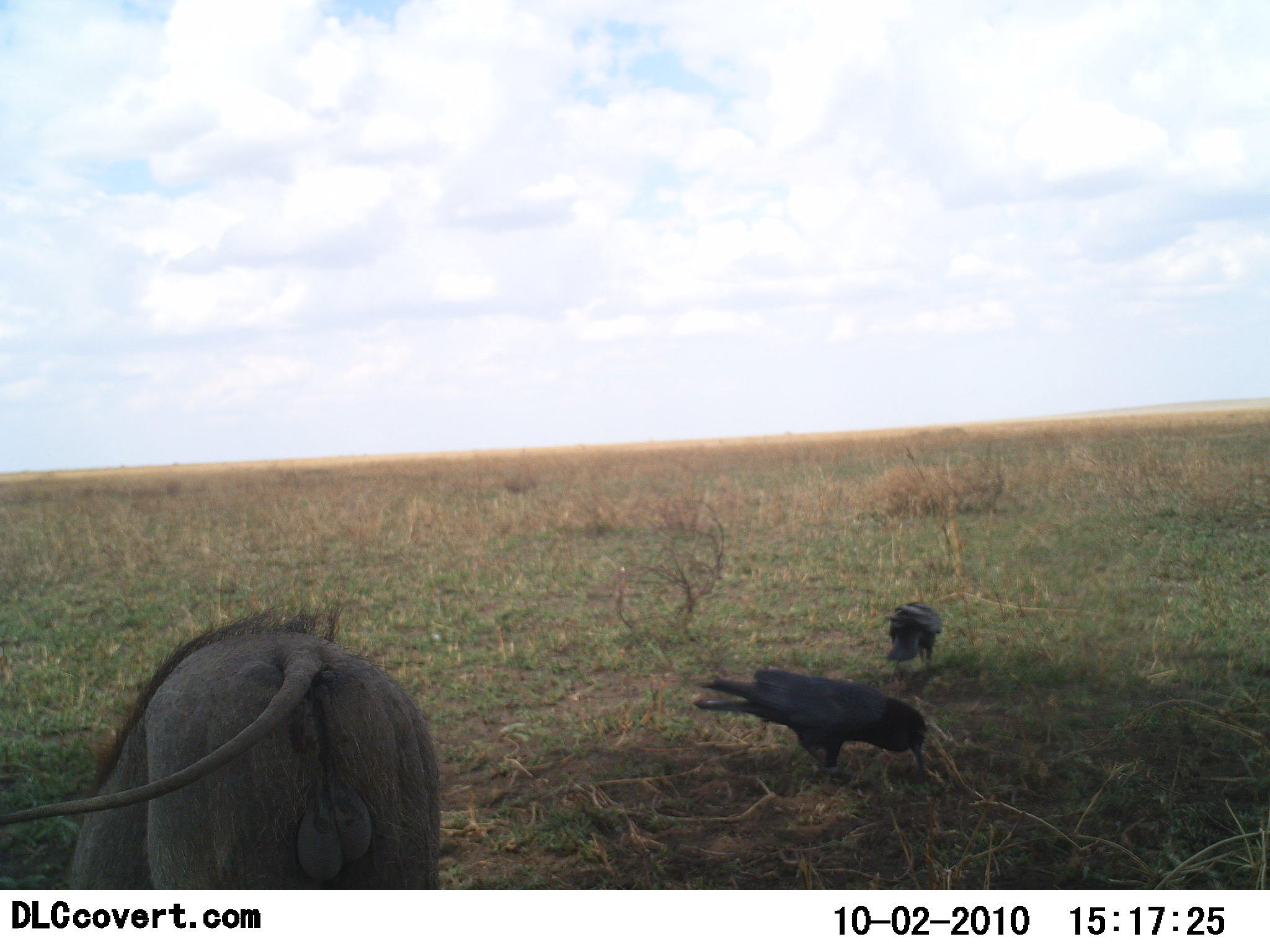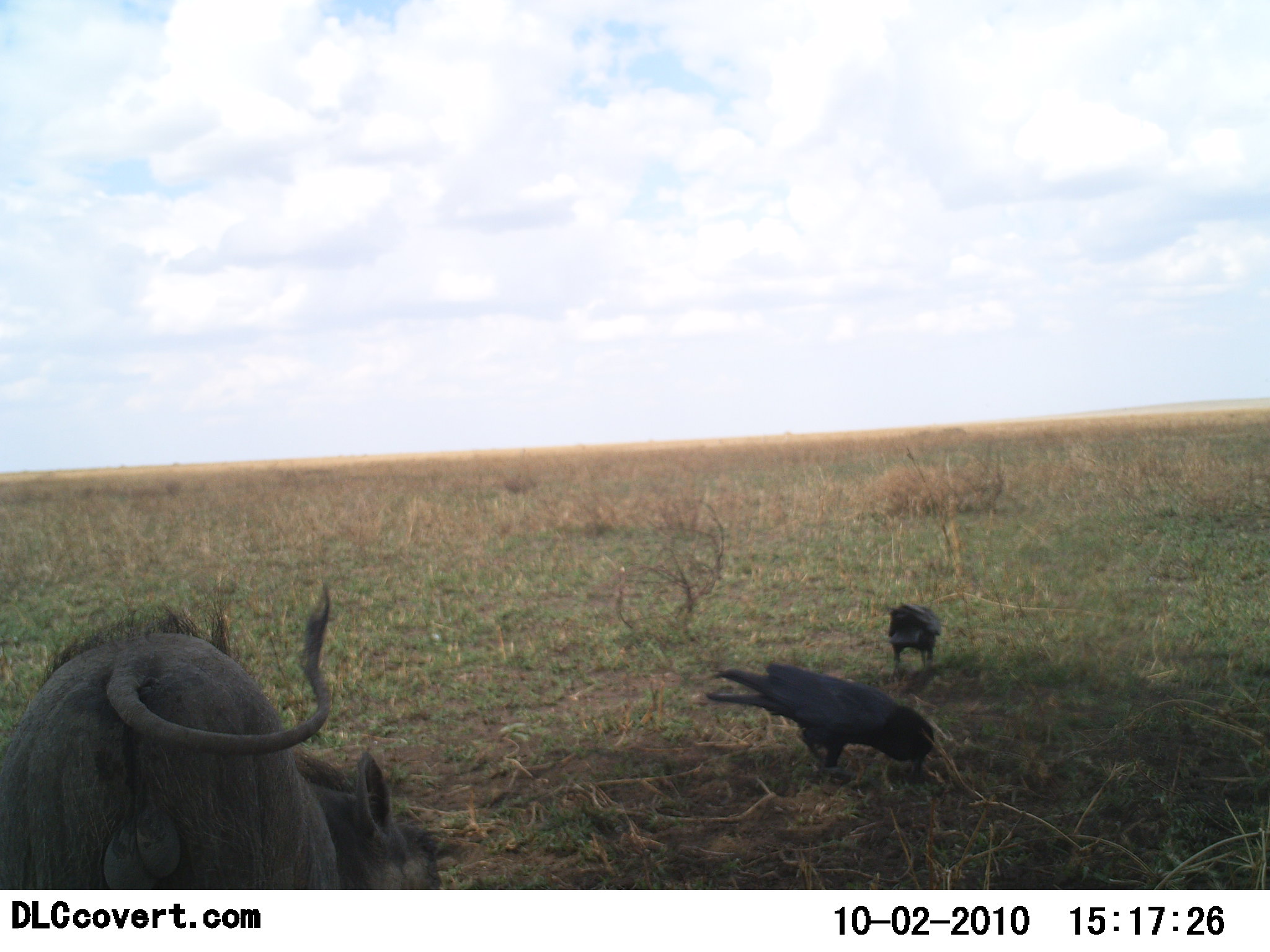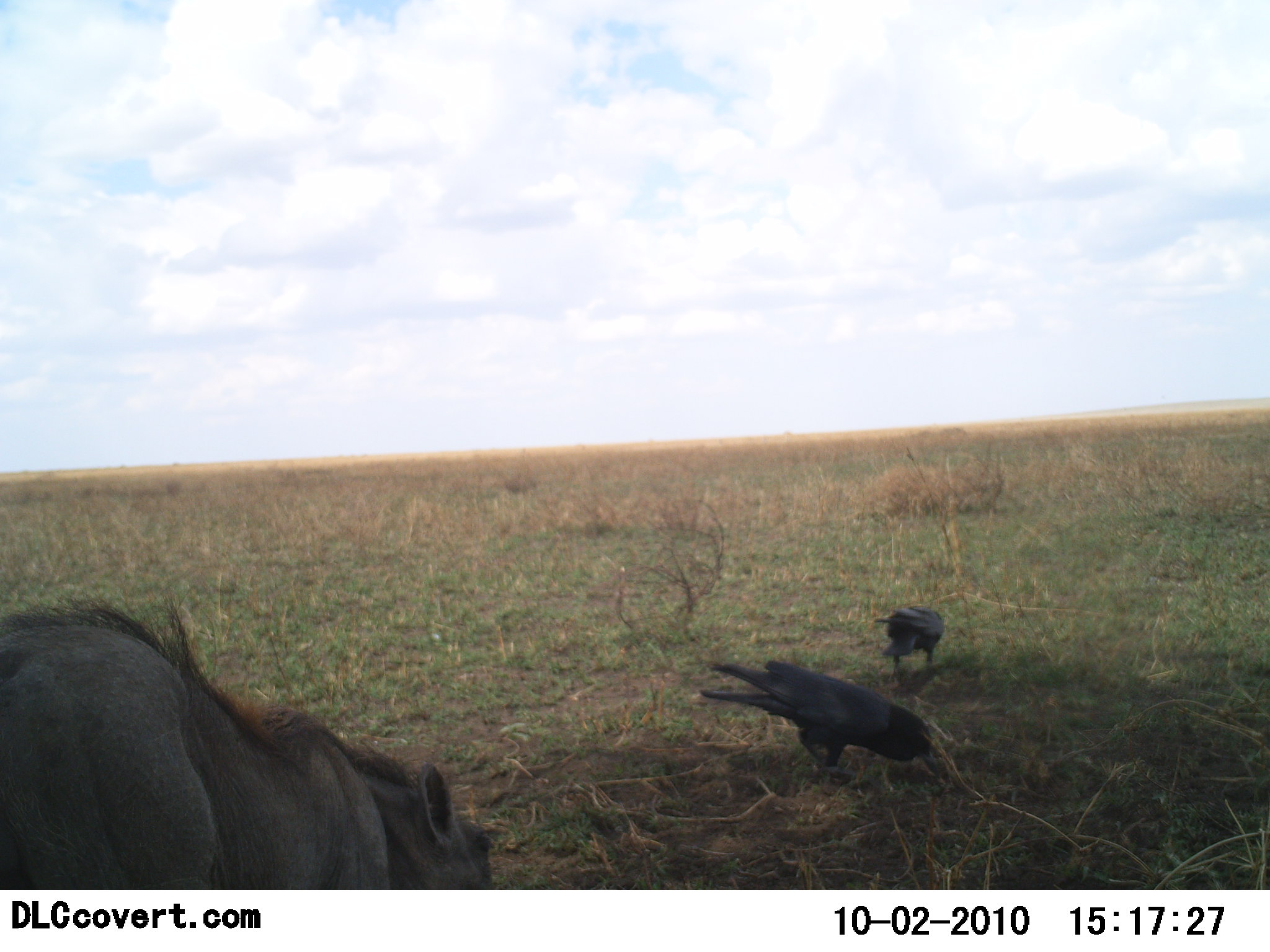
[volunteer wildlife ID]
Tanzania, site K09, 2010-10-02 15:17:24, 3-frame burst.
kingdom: Animalia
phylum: Chordata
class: Aves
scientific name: Aves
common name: bird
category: otherbird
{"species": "otherbird (bird) (Aves)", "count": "2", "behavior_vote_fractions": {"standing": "29%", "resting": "0%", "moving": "12%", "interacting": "6%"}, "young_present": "0%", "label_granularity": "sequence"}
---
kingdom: Animalia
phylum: Chordata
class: Mammalia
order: Artiodactyla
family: Suidae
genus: Phacochoerus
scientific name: Phacochoerus africanus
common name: warthog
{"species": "warthog (Phacochoerus africanus)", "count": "1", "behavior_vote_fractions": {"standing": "42%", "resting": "5%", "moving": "16%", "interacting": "5%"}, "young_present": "0%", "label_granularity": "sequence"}